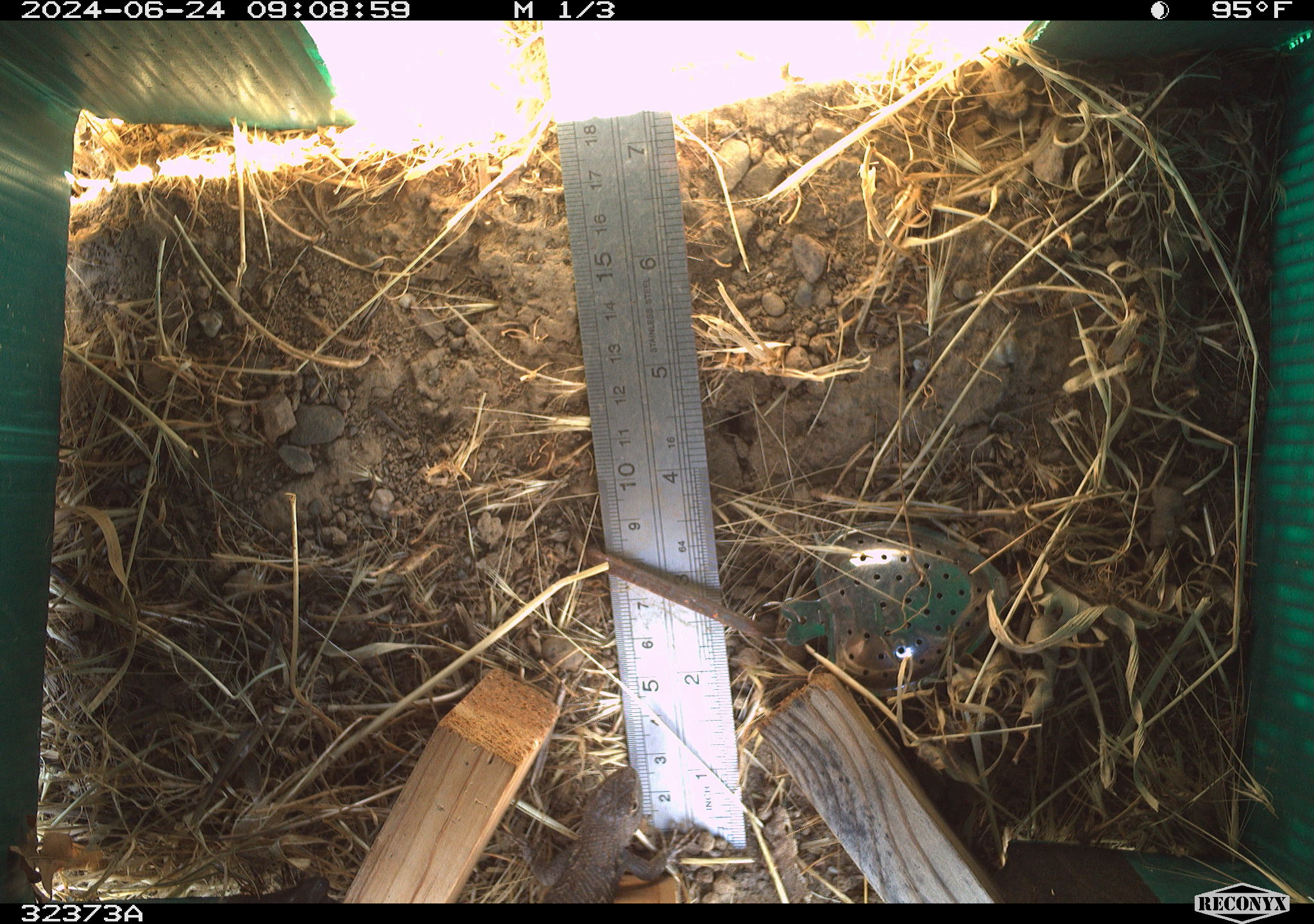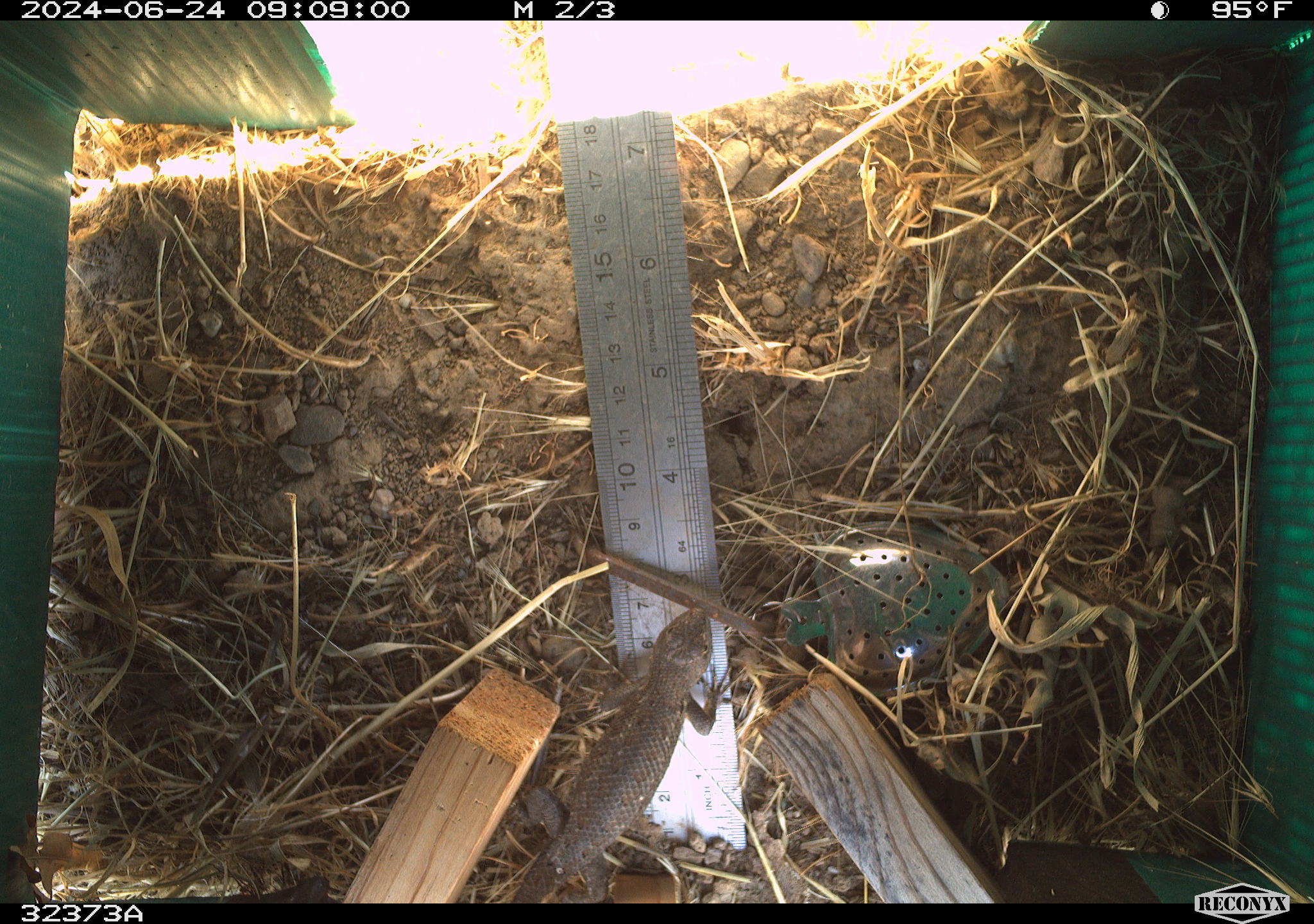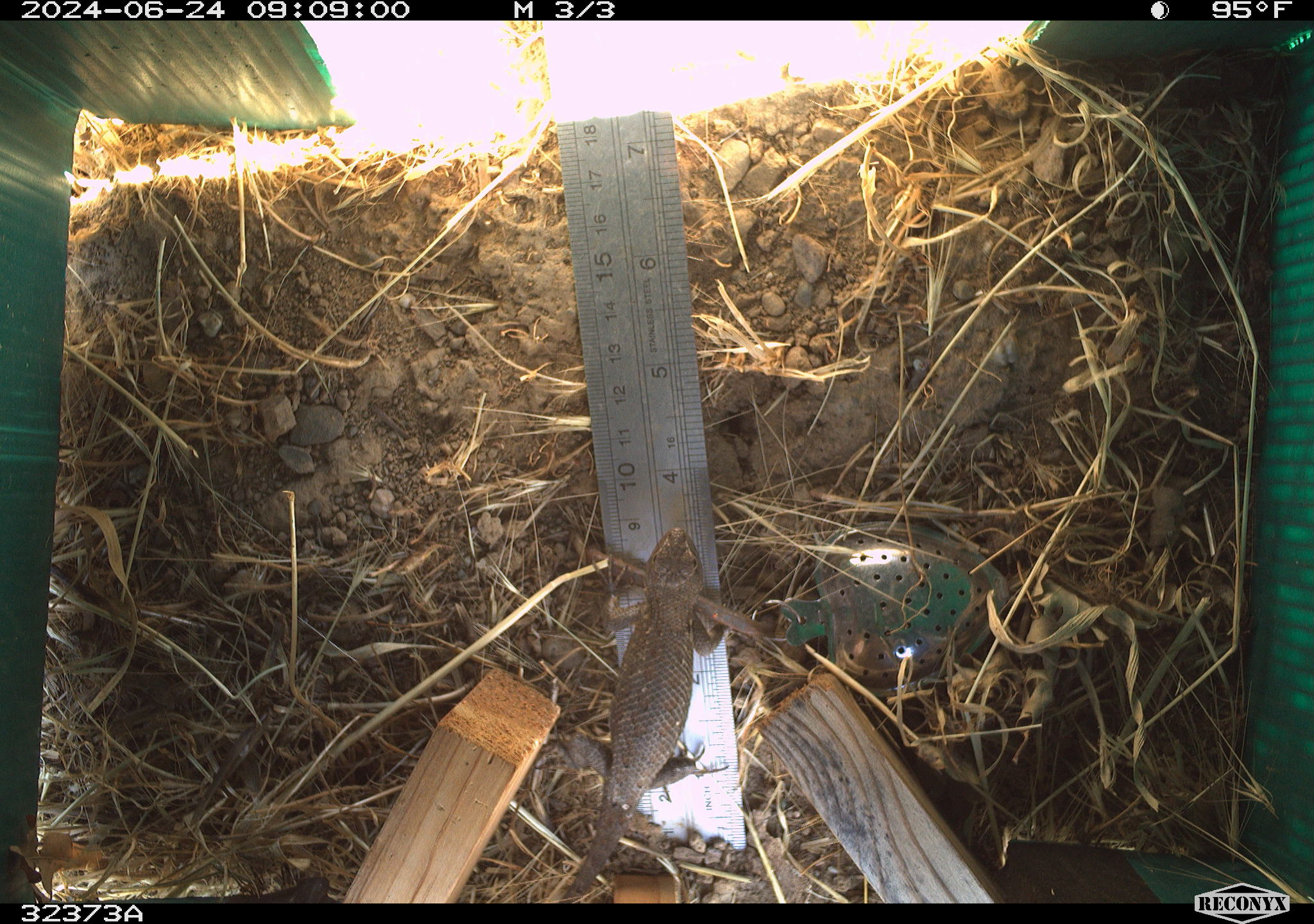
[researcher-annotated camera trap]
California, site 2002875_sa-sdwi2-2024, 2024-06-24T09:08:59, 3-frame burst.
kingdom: Animalia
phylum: Chordata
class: Reptilia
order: Squamata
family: Phrynosomatidae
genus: Sceloporus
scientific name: Sceloporus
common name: spiny lizards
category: sceloporus species